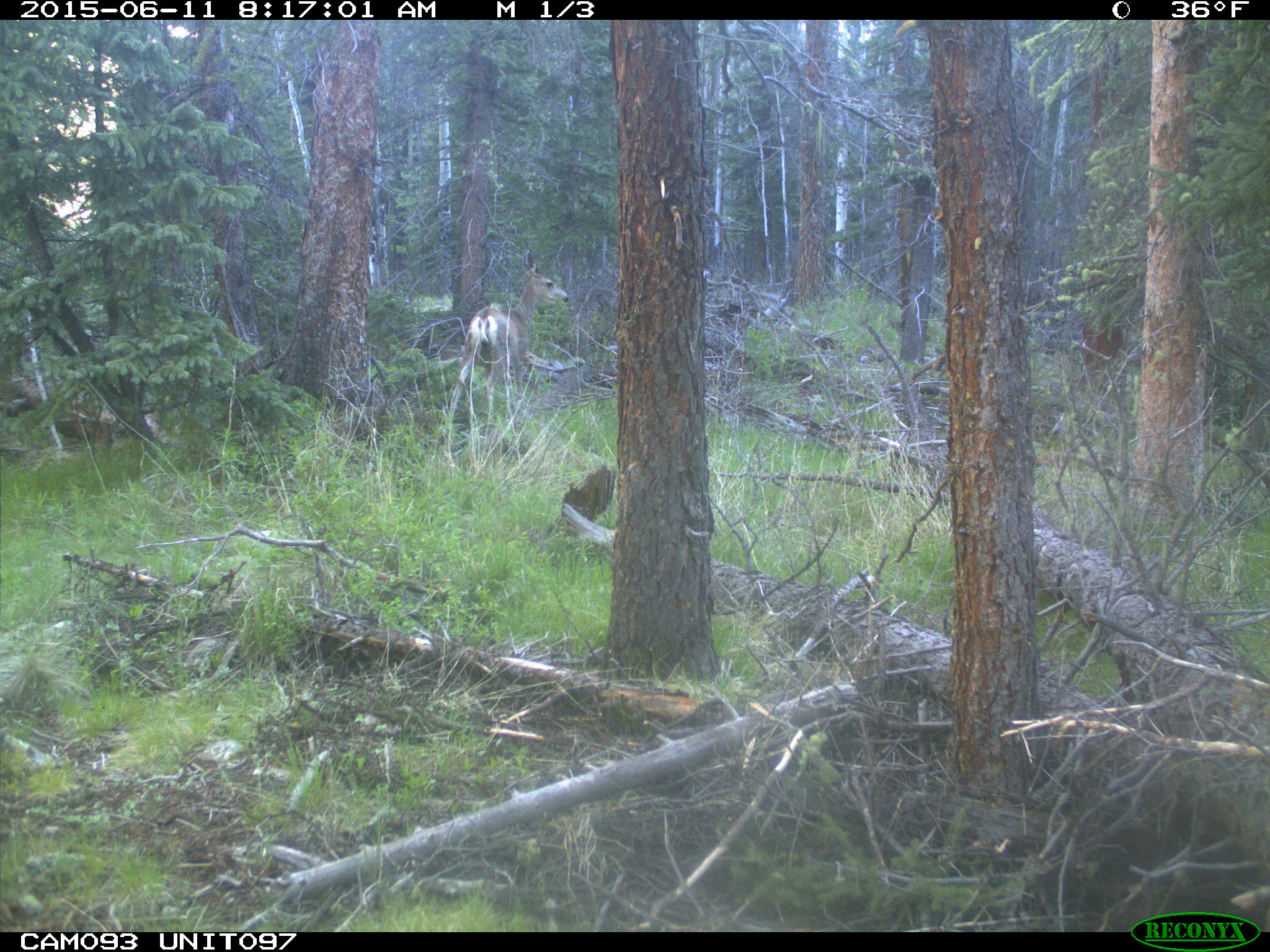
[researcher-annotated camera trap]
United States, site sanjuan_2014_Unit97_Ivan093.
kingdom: Animalia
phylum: Chordata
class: Mammalia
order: Artiodactyla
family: Cervidae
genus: Odocoileus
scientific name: Odocoileus hemionus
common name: mule deer